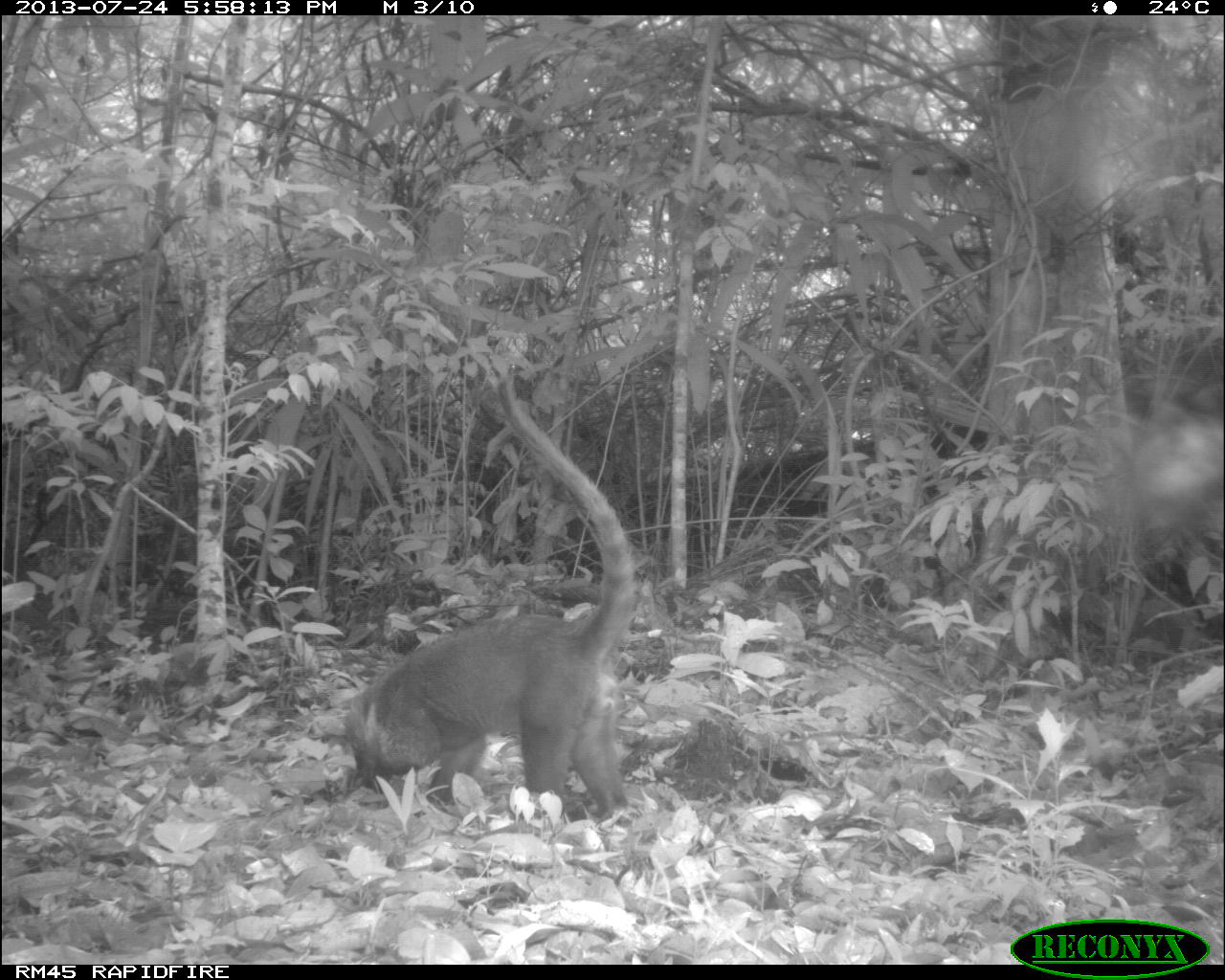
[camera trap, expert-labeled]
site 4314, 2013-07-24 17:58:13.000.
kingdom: Animalia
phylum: Chordata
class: Mammalia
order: Carnivora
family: Procyonidae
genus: Nasua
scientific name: Nasua narica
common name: white-nosed coati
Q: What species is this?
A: Nasua narica (white-nosed coati).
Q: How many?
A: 1.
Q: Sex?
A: Male.